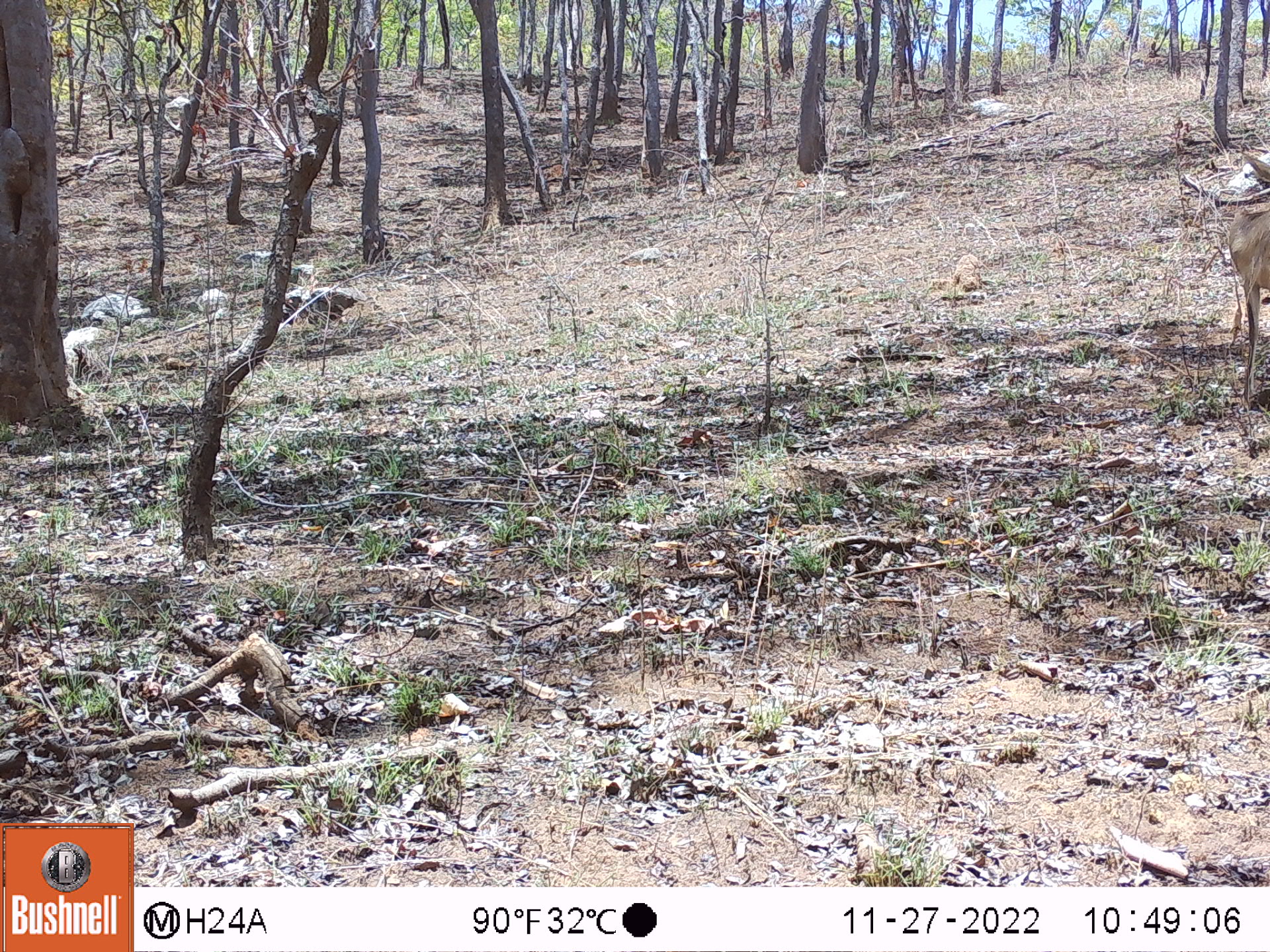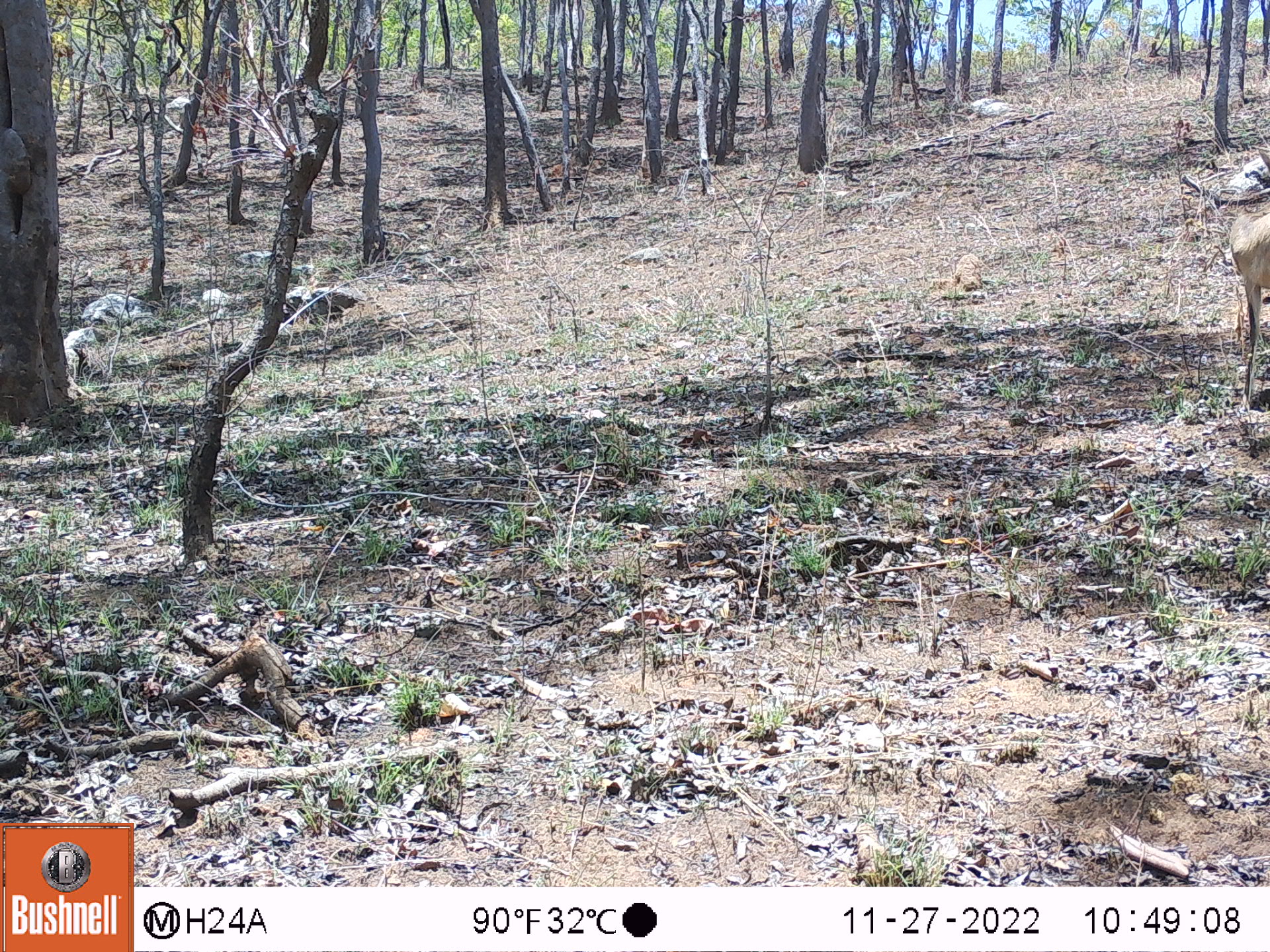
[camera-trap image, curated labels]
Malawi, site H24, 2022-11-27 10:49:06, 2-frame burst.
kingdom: Animalia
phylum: Chordata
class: Mammalia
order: Artiodactyla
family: Bovidae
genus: Redunca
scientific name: Redunca arundinum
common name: southern reedbuck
Southern reedbuck (Redunca arundinum), count 1.